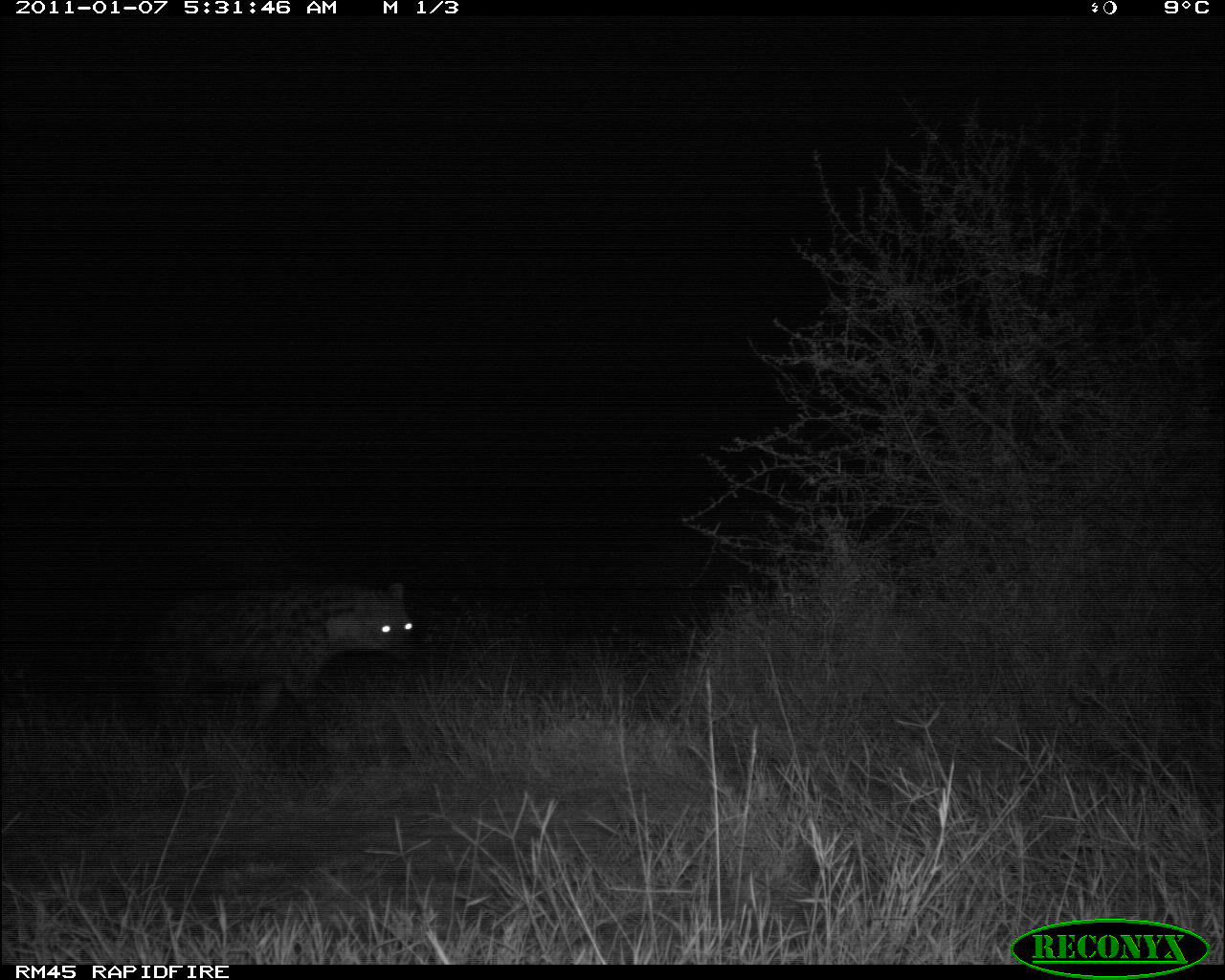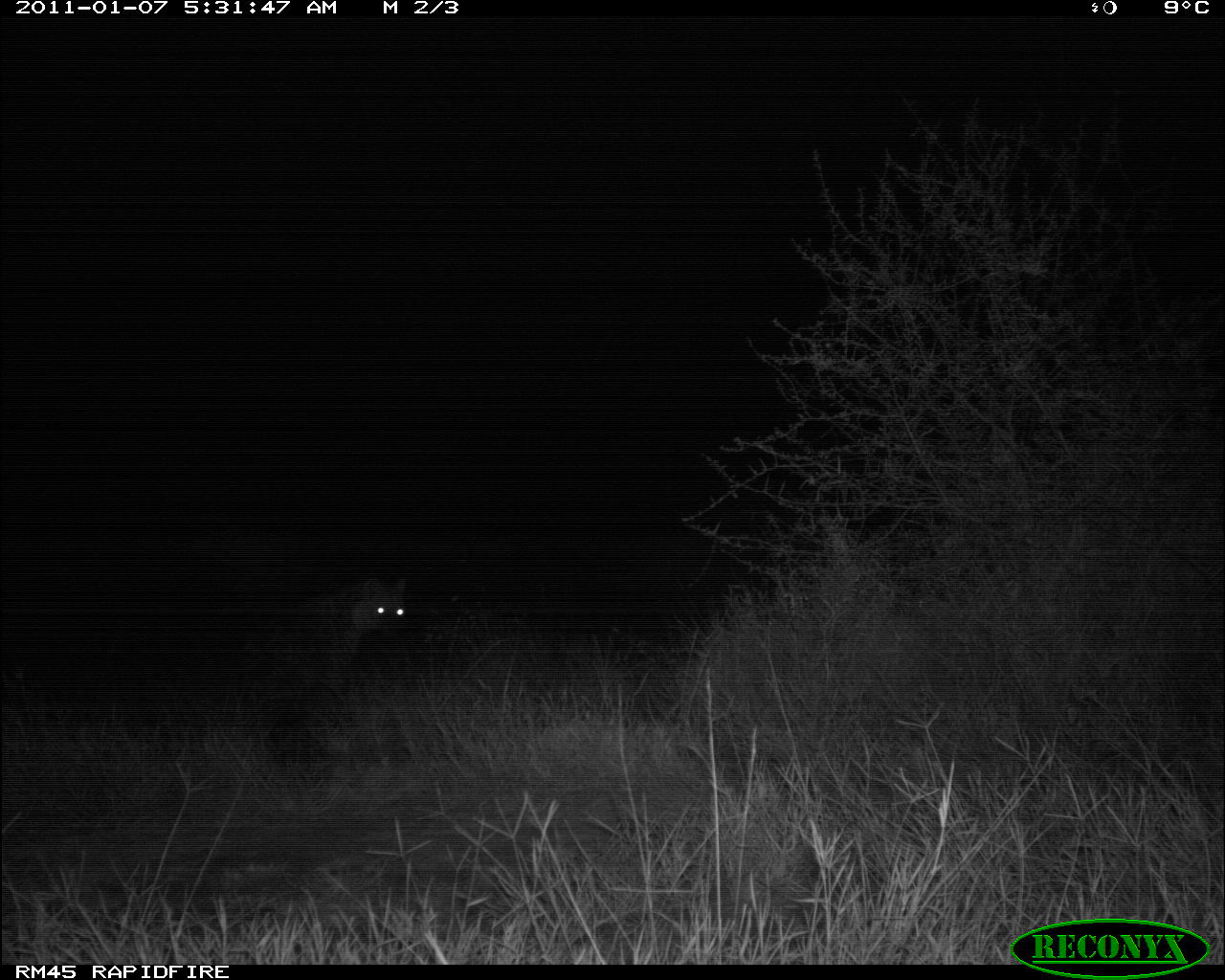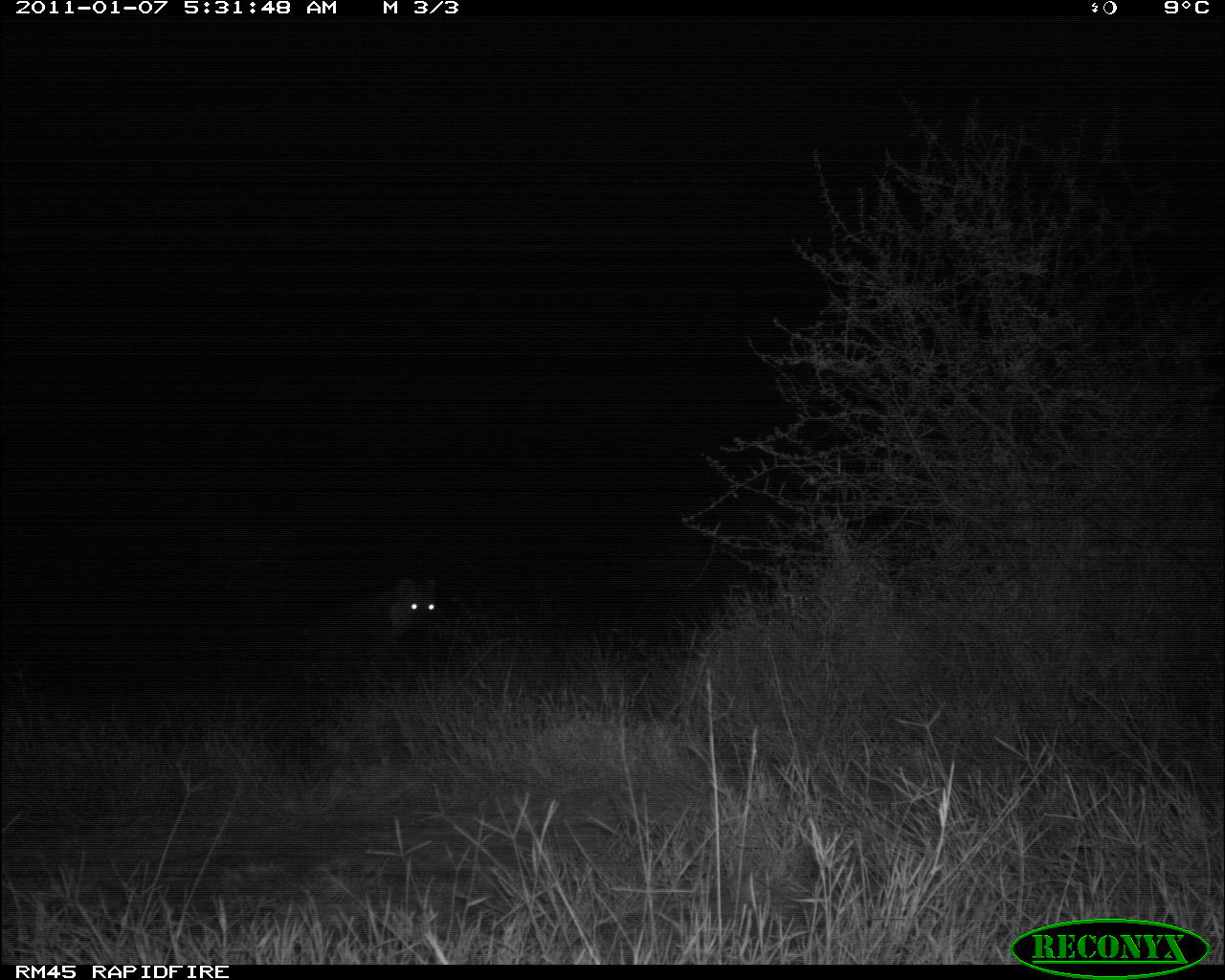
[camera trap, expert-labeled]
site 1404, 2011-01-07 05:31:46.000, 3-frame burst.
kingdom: Animalia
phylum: Chordata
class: Mammalia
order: Carnivora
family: Hyaenidae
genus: Crocuta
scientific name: Crocuta crocuta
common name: spotted hyena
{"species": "Crocuta crocuta (spotted hyena)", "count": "1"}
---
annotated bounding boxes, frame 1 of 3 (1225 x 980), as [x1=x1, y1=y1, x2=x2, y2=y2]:
crocuta crocuta: [x1=143, y1=579, x2=413, y2=751]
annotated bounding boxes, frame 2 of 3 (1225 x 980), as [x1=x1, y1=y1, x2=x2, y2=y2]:
crocuta crocuta: [x1=241, y1=574, x2=405, y2=696]